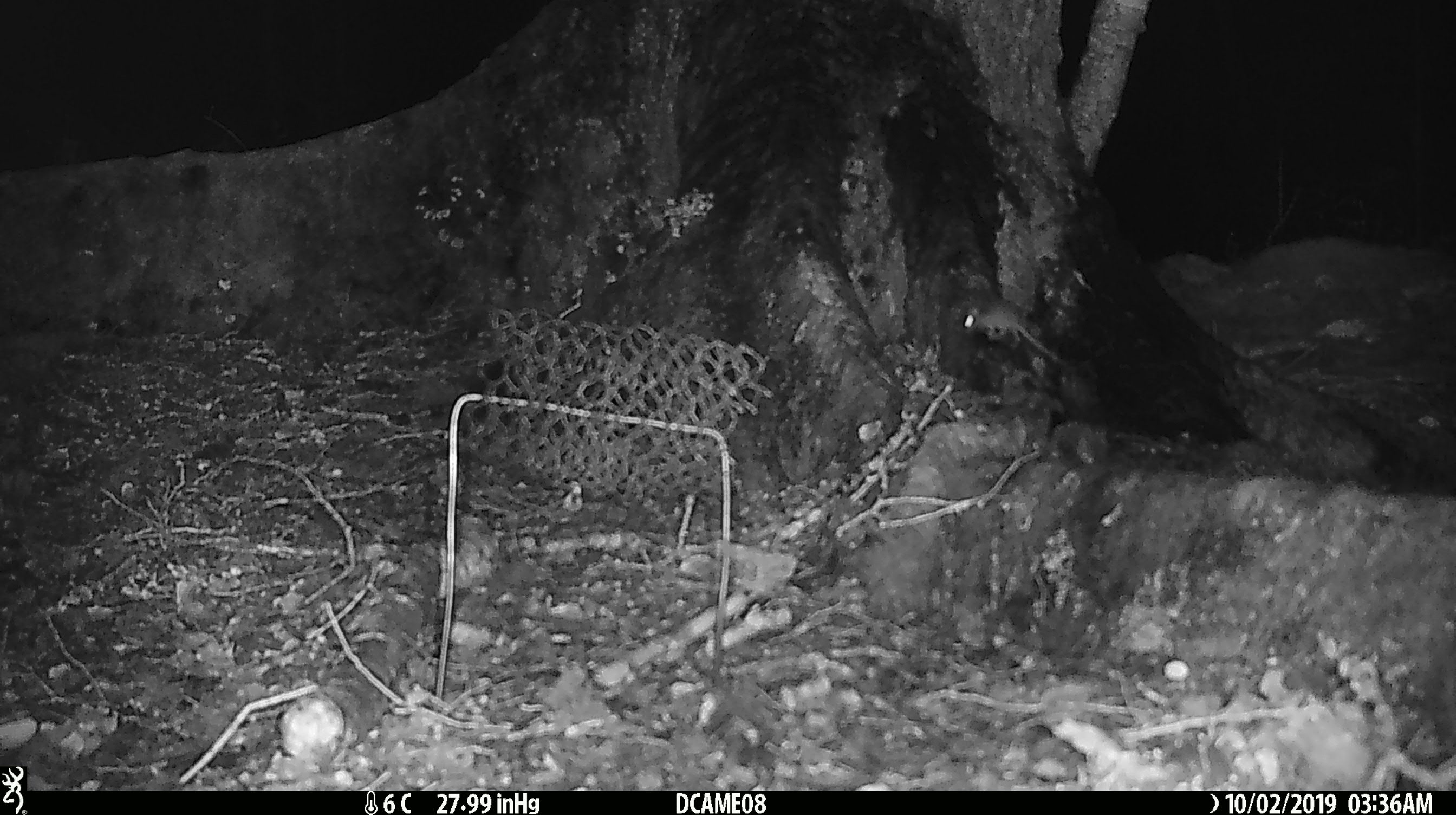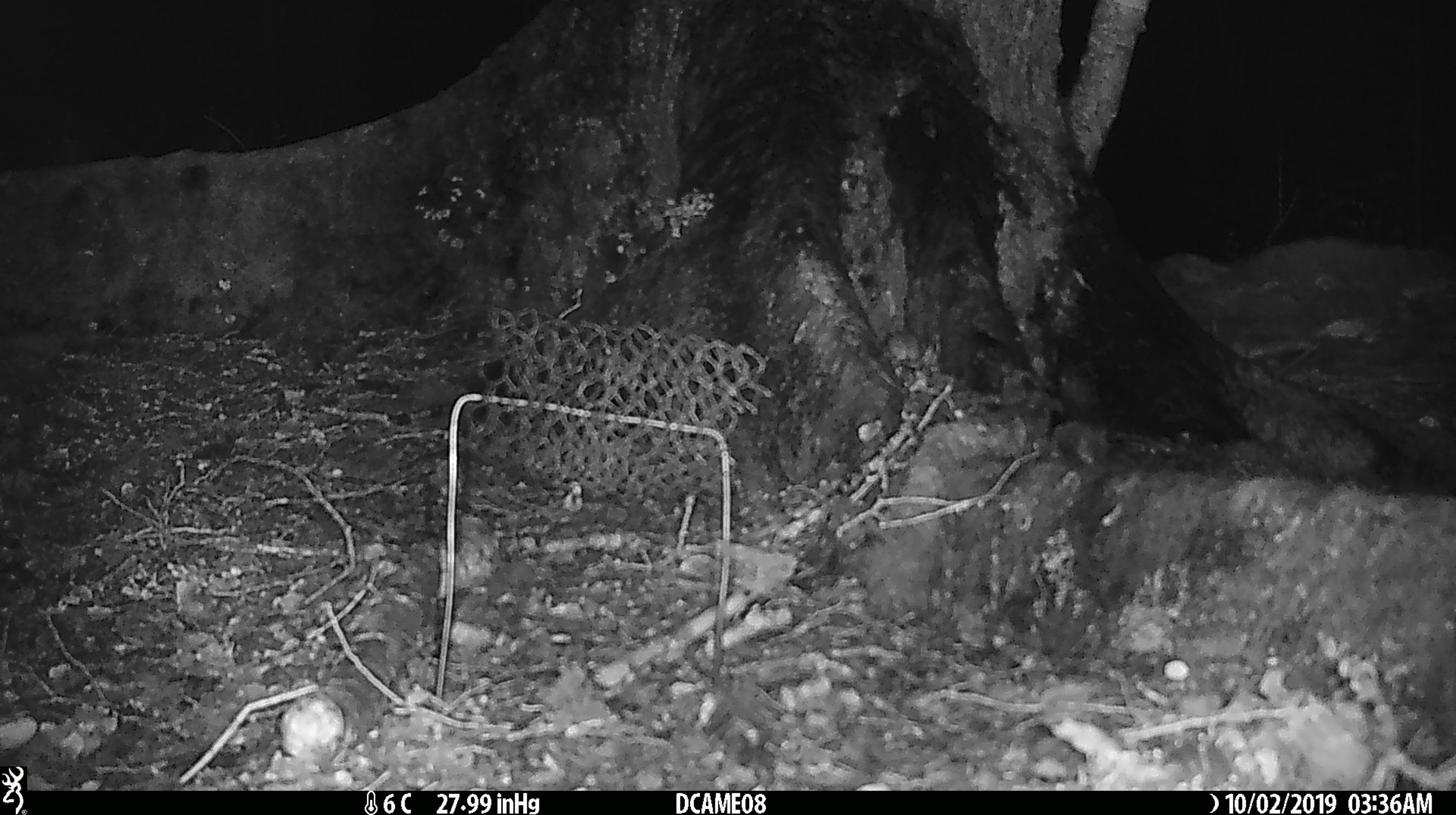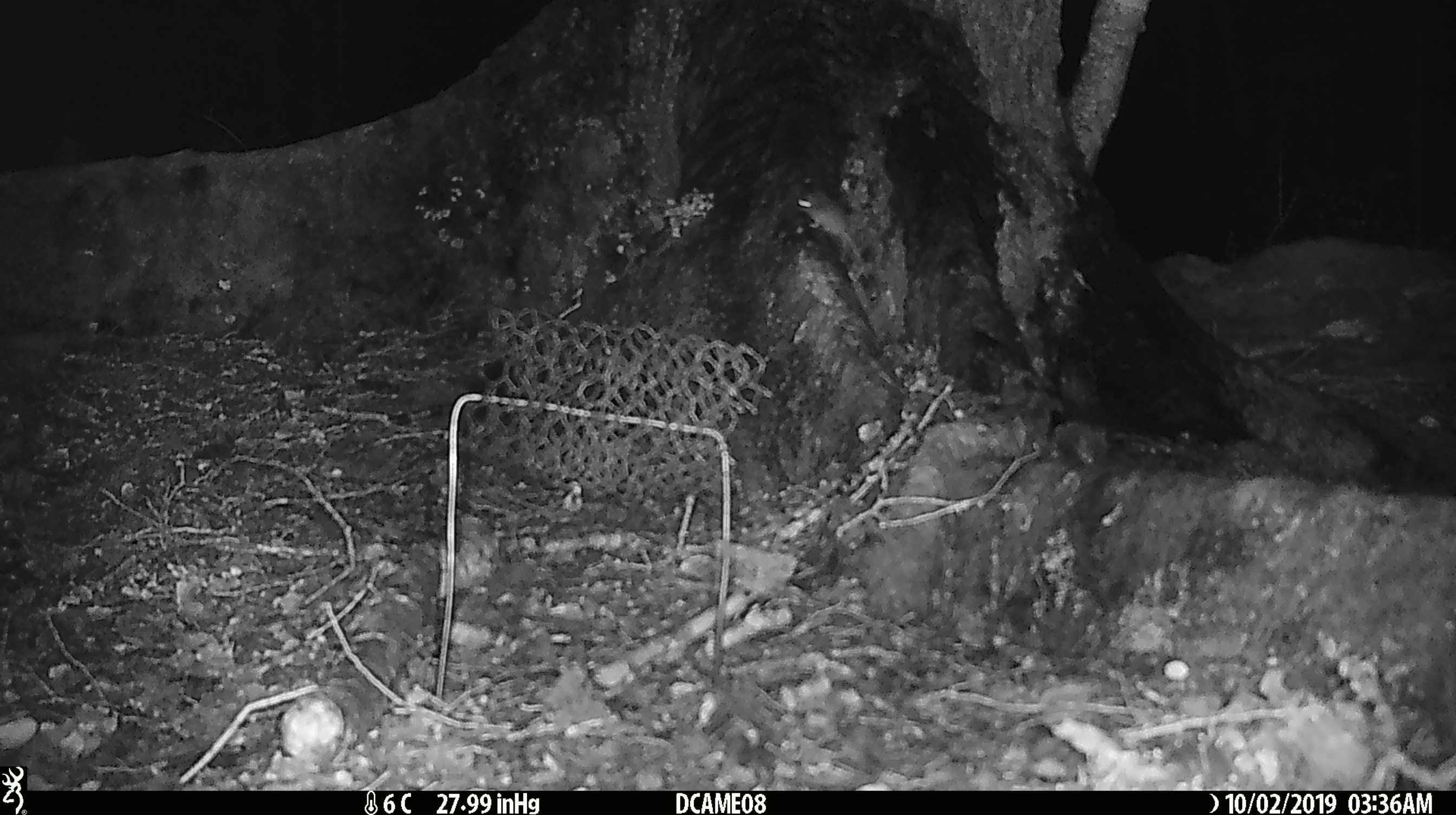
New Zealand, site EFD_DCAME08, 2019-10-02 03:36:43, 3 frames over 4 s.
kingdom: Animalia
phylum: Chordata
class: Mammalia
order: Rodentia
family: Muridae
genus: Mus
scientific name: Mus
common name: mouse